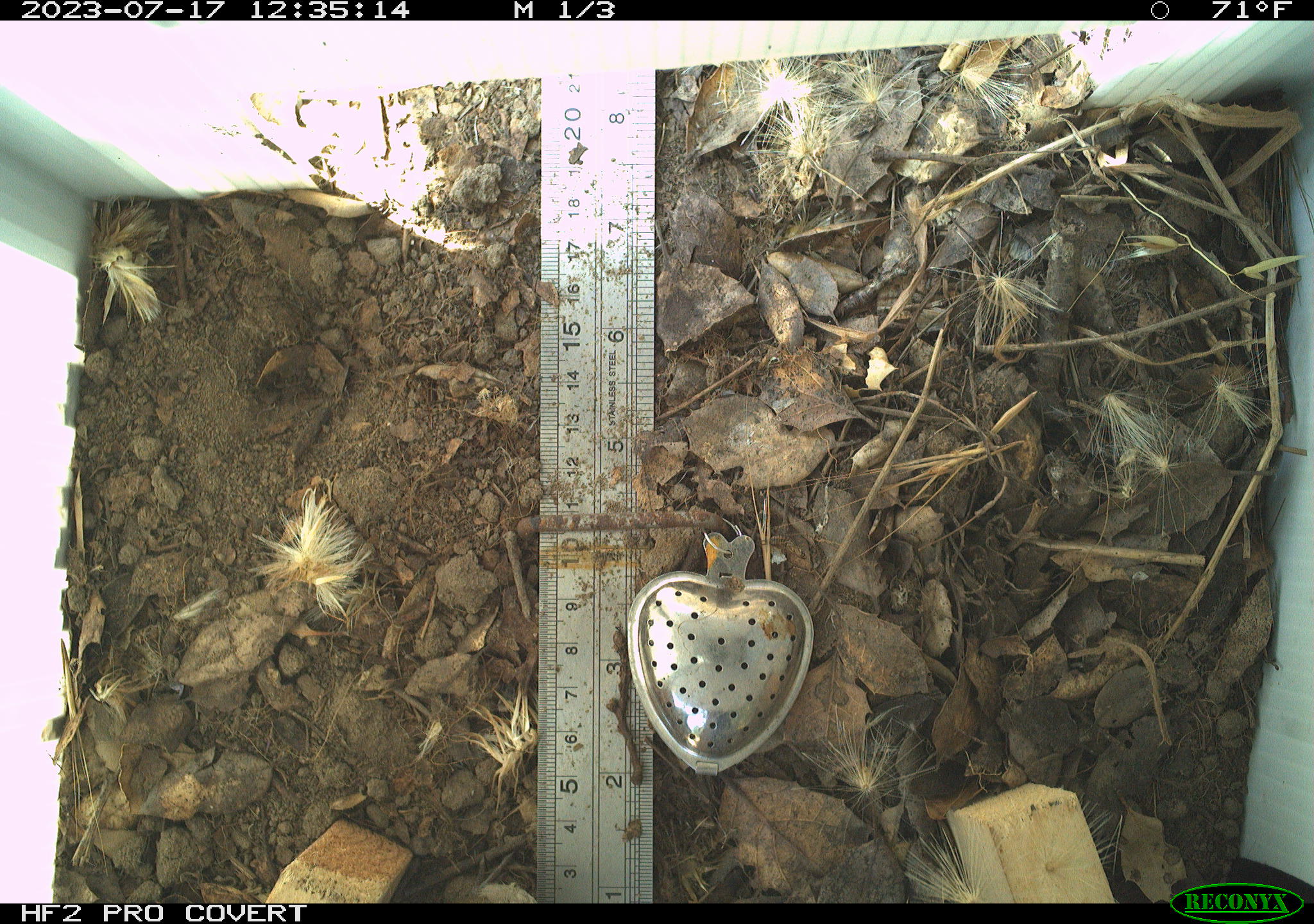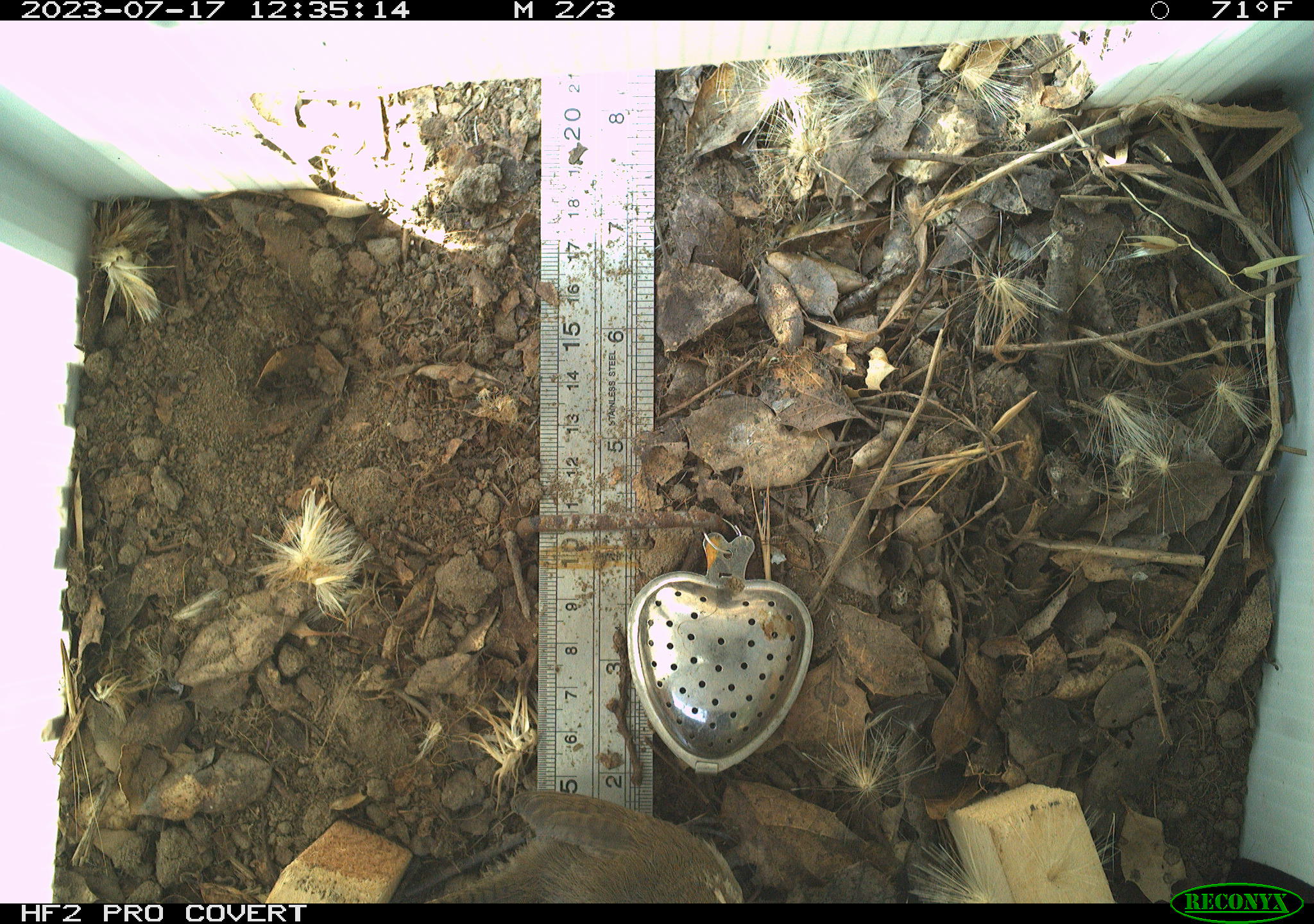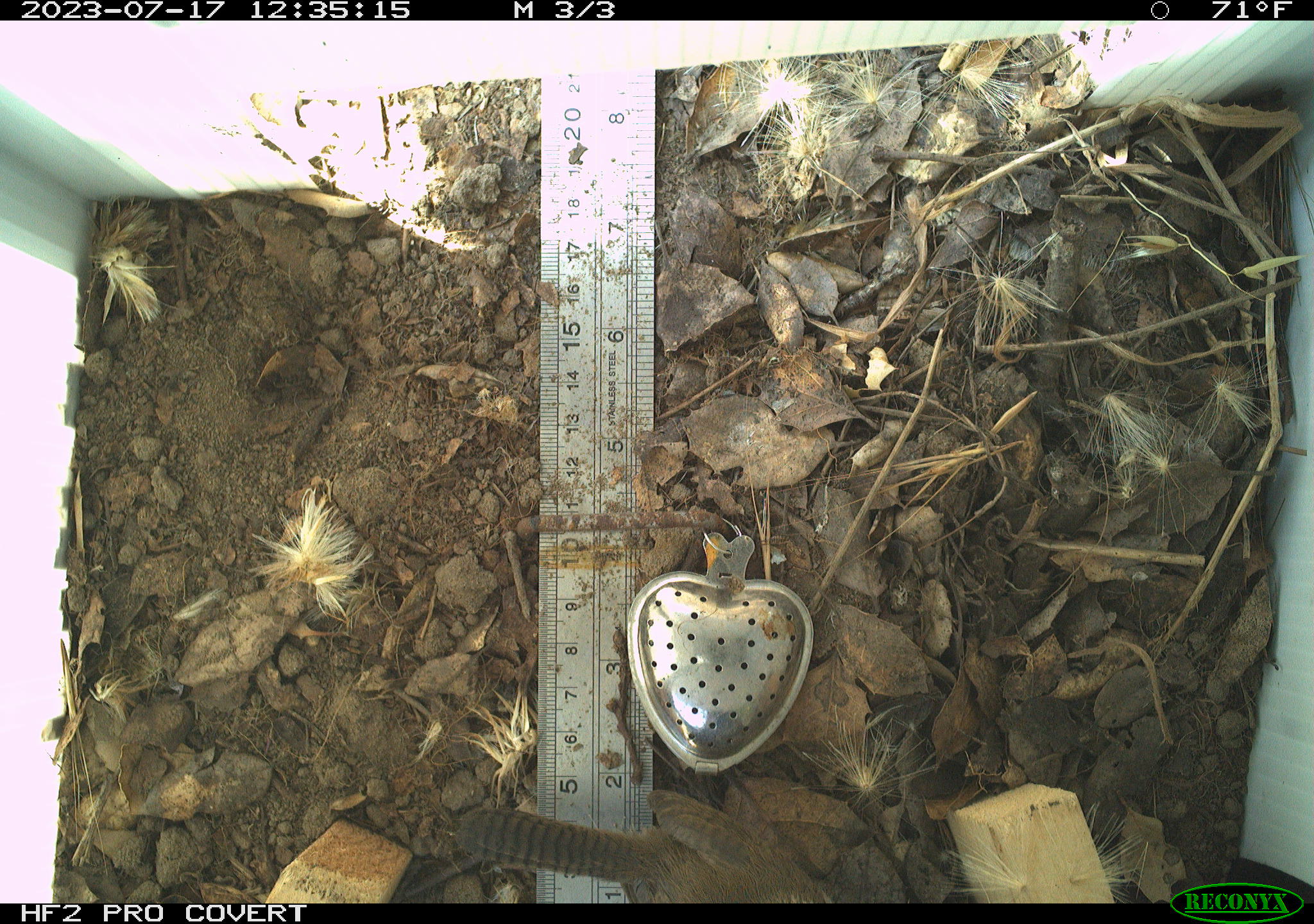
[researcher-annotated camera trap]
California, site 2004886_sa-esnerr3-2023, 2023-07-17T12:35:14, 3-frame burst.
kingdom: Animalia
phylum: Chordata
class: Aves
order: Passeriformes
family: Troglodytidae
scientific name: Troglodytidae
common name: wren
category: troglodytidae family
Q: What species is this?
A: Troglodytidae family (wren) (Troglodytidae).